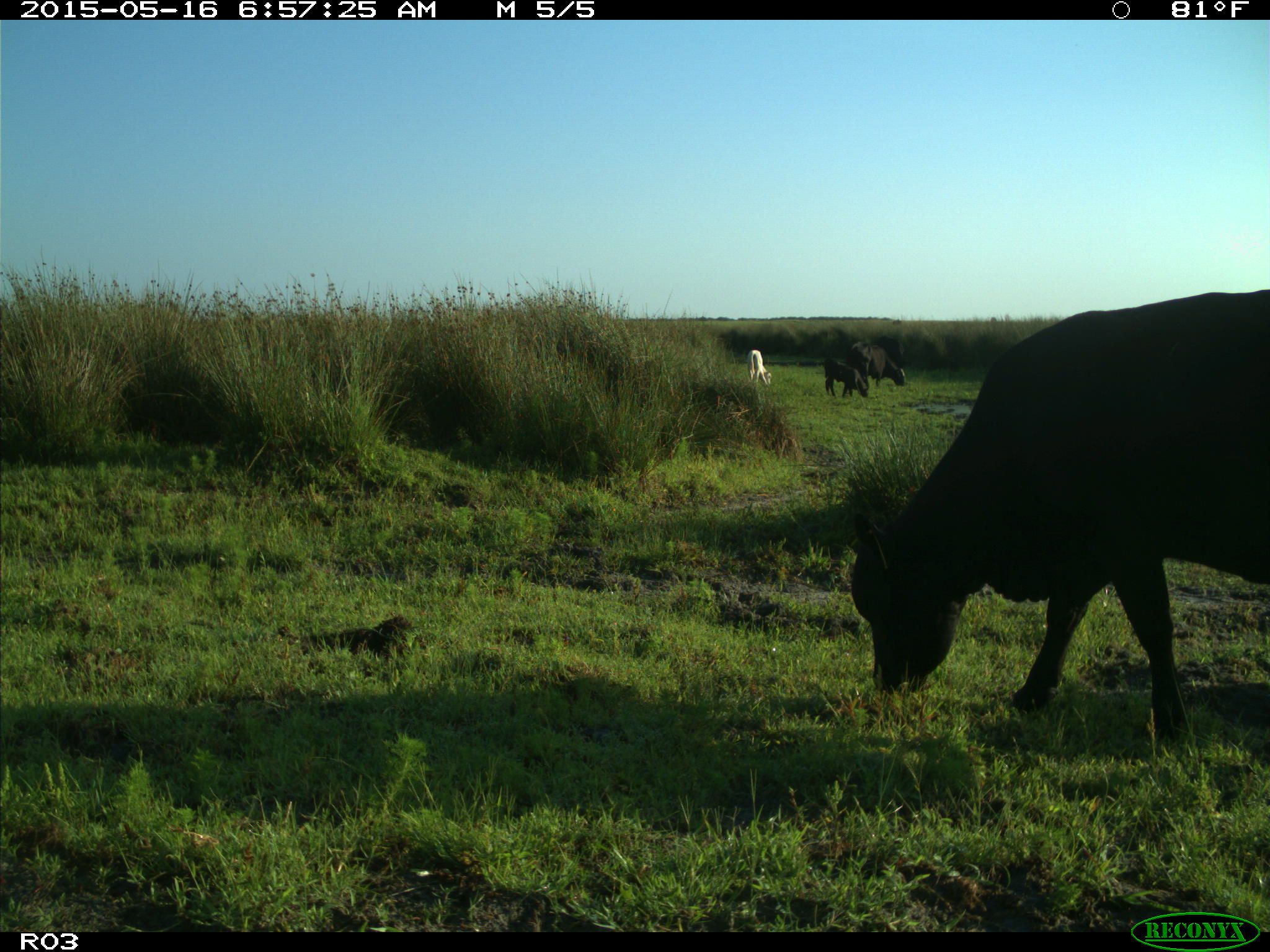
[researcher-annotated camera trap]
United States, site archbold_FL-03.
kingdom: Animalia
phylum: Chordata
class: Mammalia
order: Artiodactyla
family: Bovidae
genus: Bos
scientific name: Bos taurus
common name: domestic cow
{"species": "Bos taurus (domestic cow)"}